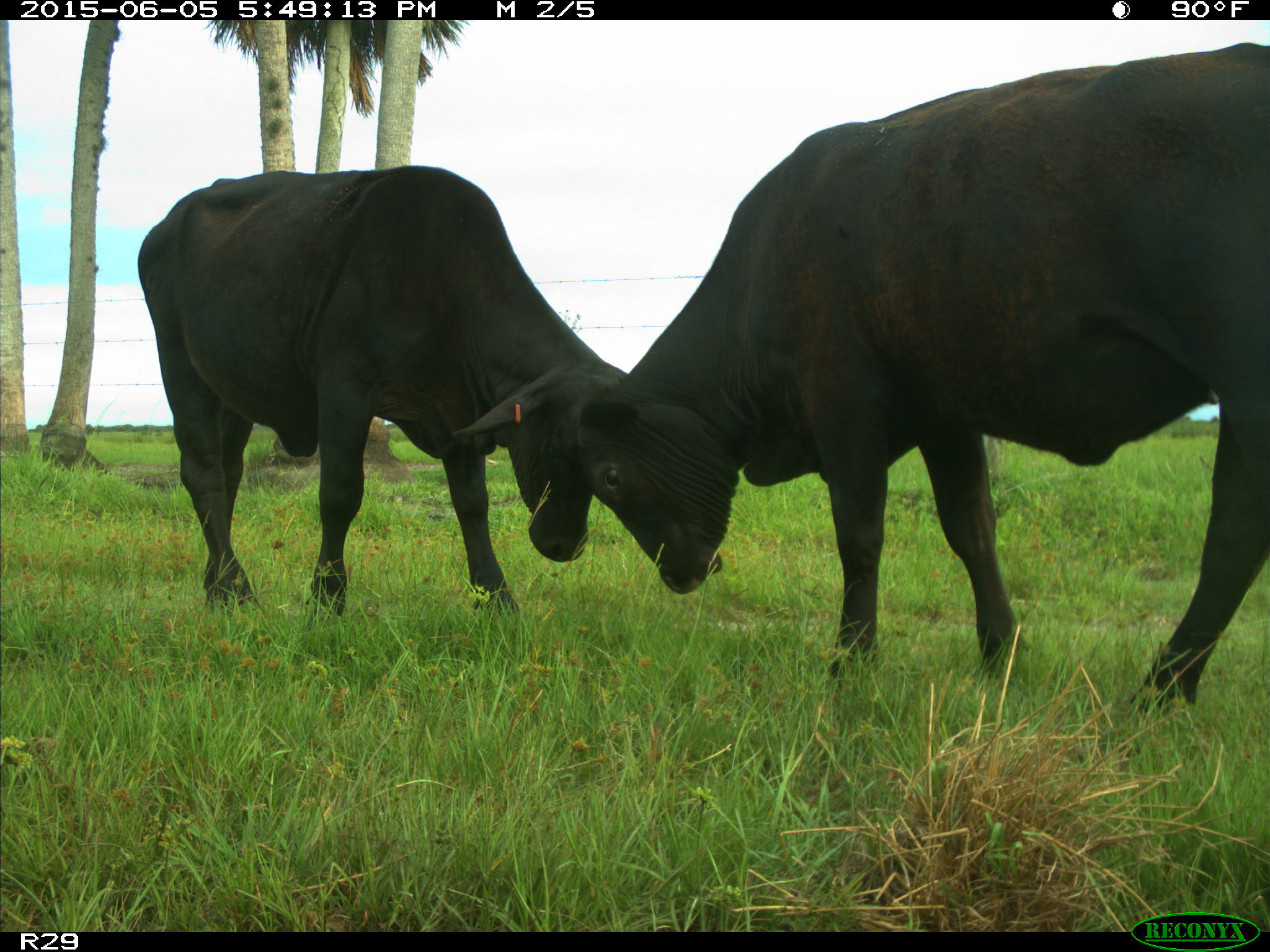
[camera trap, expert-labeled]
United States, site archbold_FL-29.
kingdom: Animalia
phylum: Chordata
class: Mammalia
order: Artiodactyla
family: Bovidae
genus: Bos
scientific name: Bos taurus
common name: domestic cow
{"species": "Bos taurus (domestic cow)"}